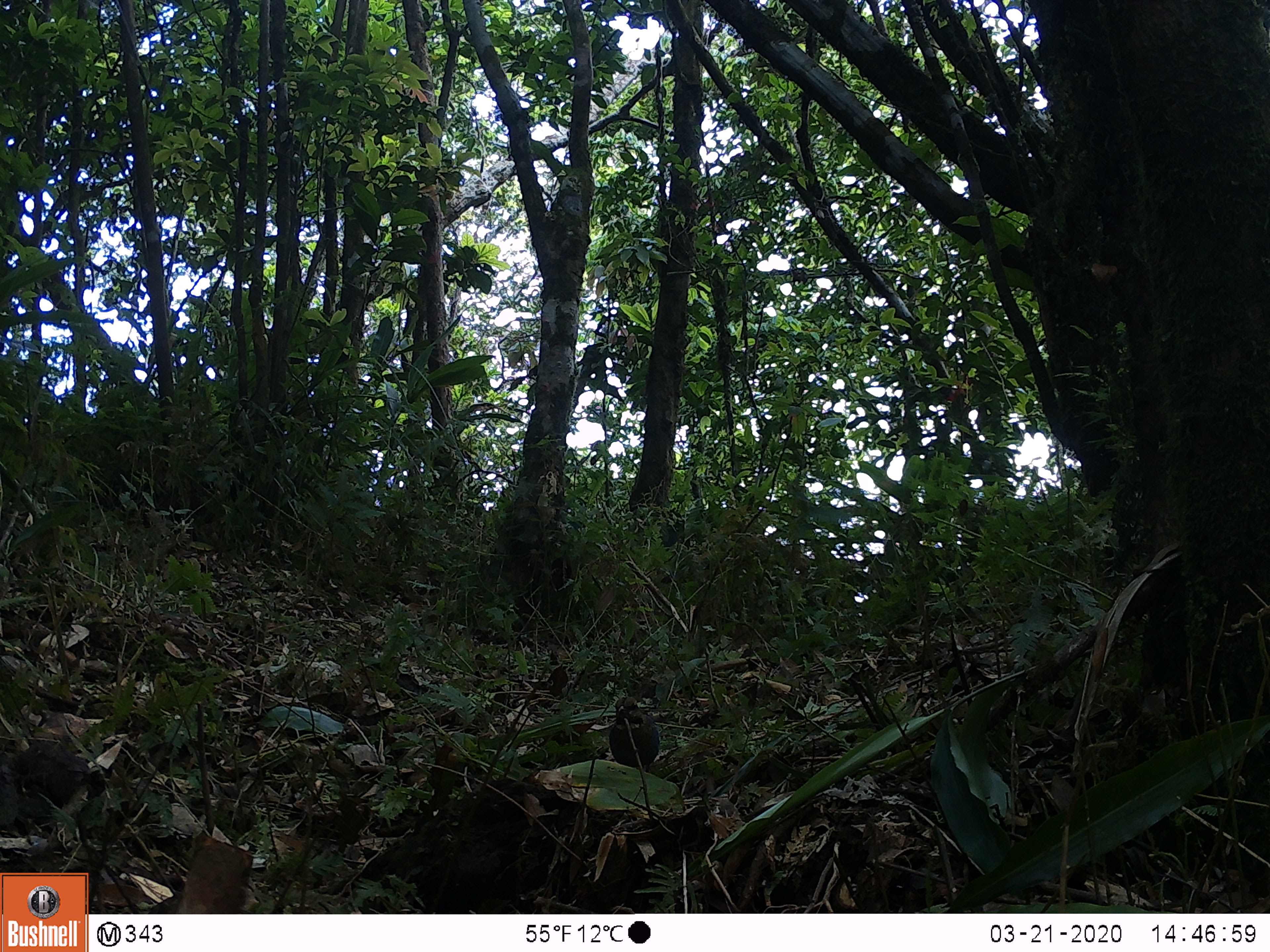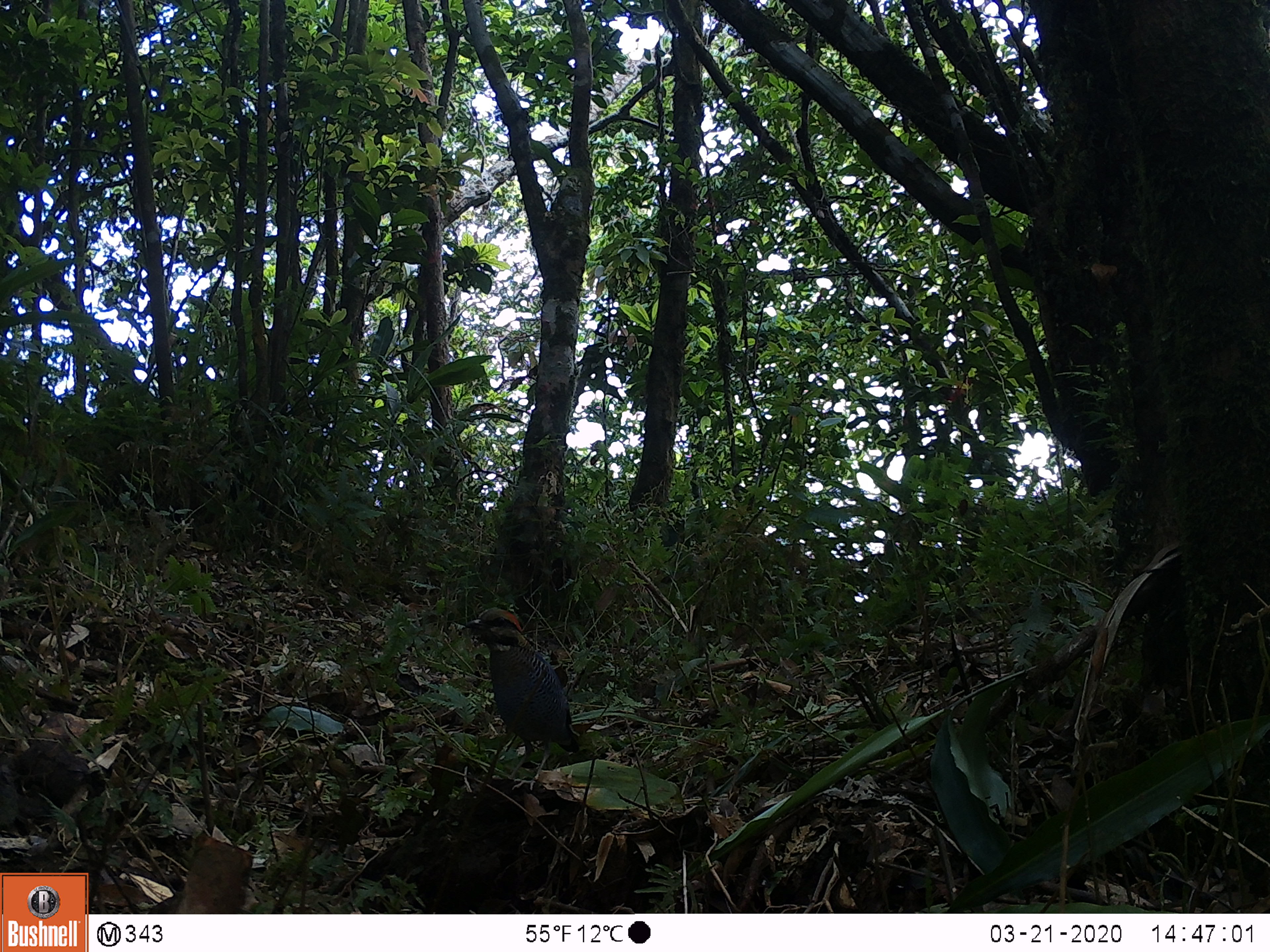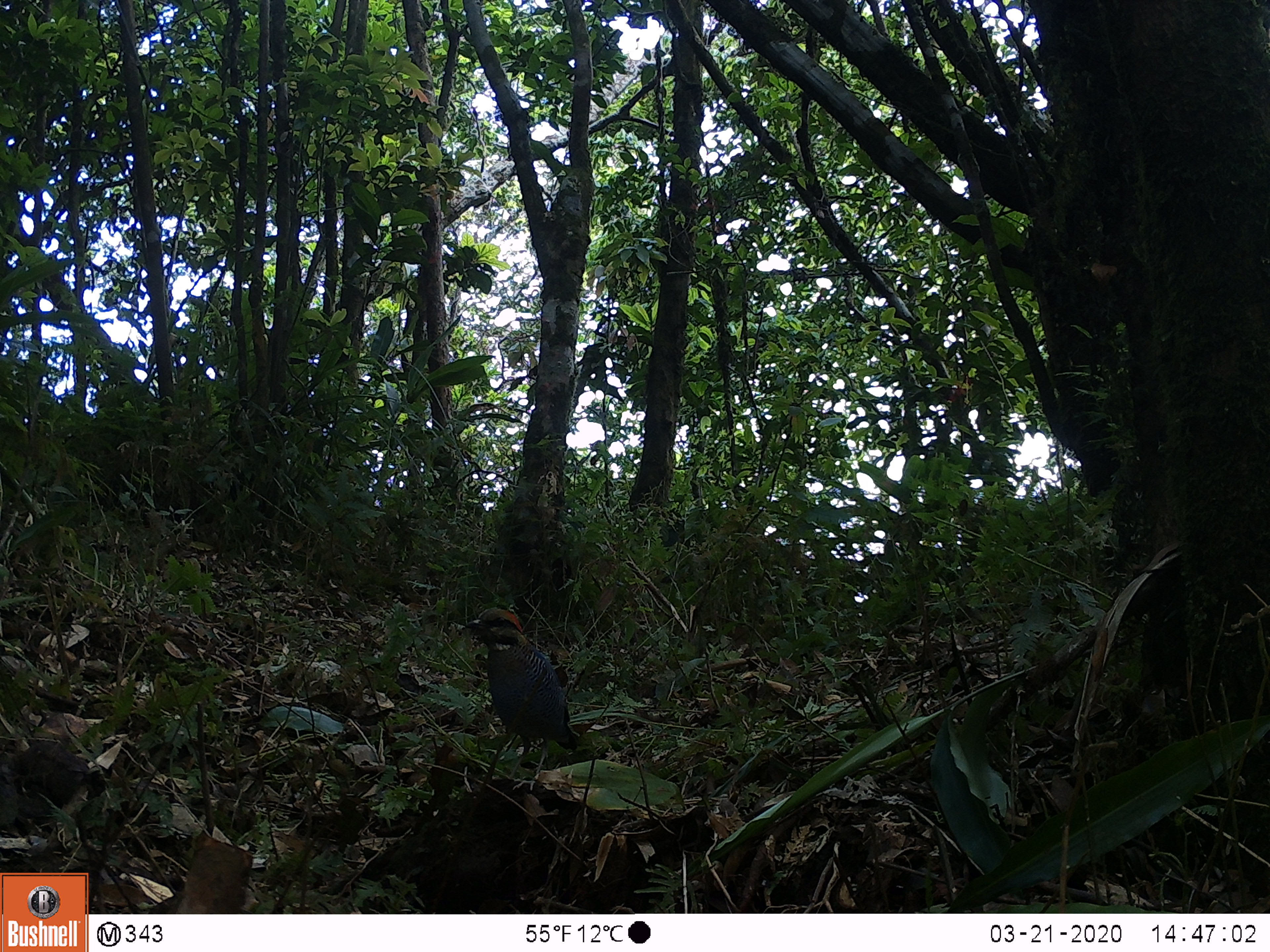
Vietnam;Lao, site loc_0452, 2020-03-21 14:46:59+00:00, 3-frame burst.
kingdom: Animalia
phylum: Chordata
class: Aves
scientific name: Aves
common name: bird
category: unidentified bird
Unidentified bird (bird) (Aves). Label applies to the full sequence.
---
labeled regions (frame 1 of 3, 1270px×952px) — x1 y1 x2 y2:
unidentified bird: 609 694 660 773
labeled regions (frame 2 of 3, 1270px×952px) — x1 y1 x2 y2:
unidentified bird: 465 607 580 790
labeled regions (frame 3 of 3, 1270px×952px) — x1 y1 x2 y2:
unidentified bird: 464 608 578 790